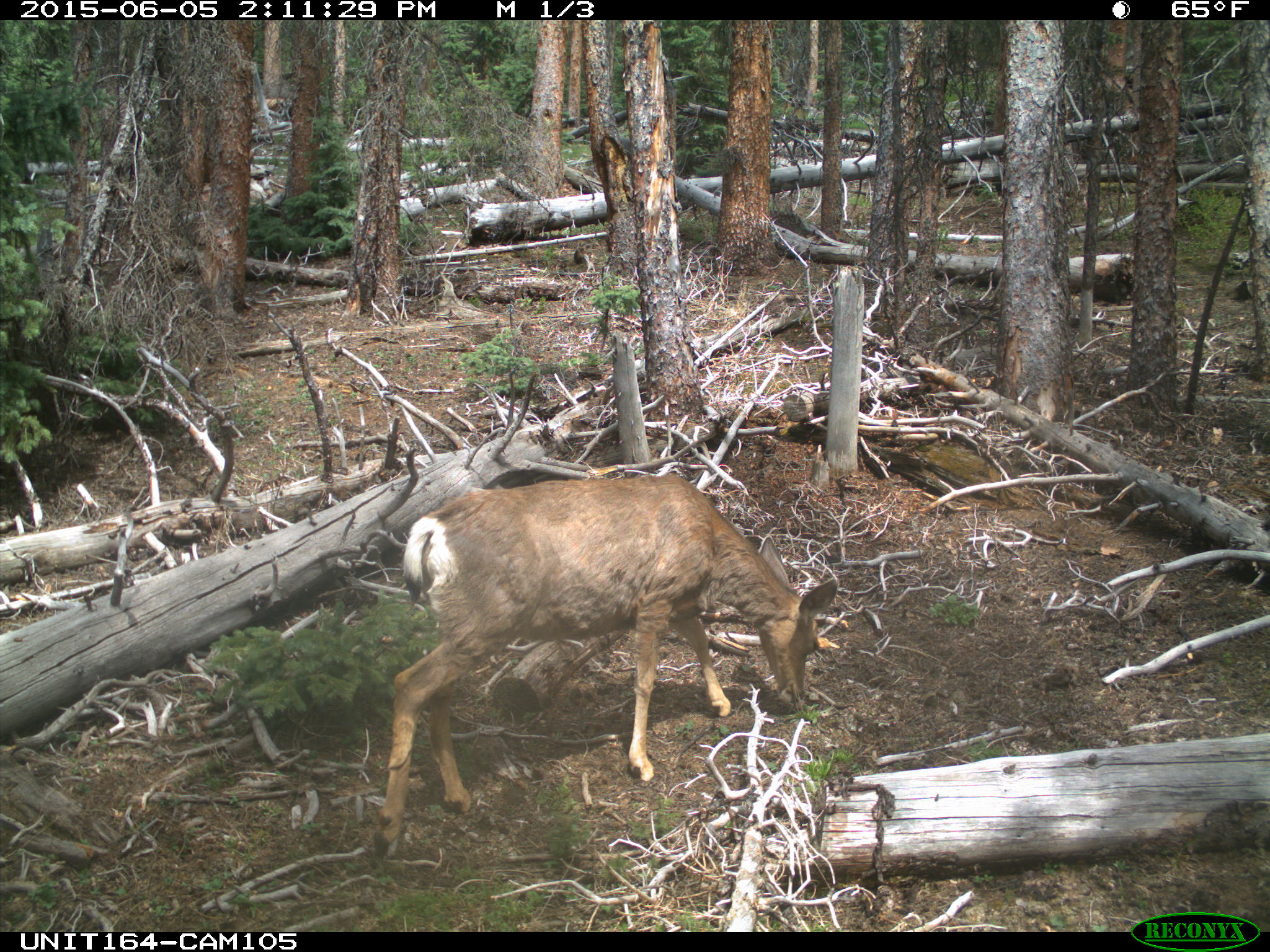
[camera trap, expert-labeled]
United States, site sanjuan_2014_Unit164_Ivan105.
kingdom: Animalia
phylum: Chordata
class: Mammalia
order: Artiodactyla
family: Cervidae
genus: Odocoileus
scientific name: Odocoileus hemionus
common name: mule deer